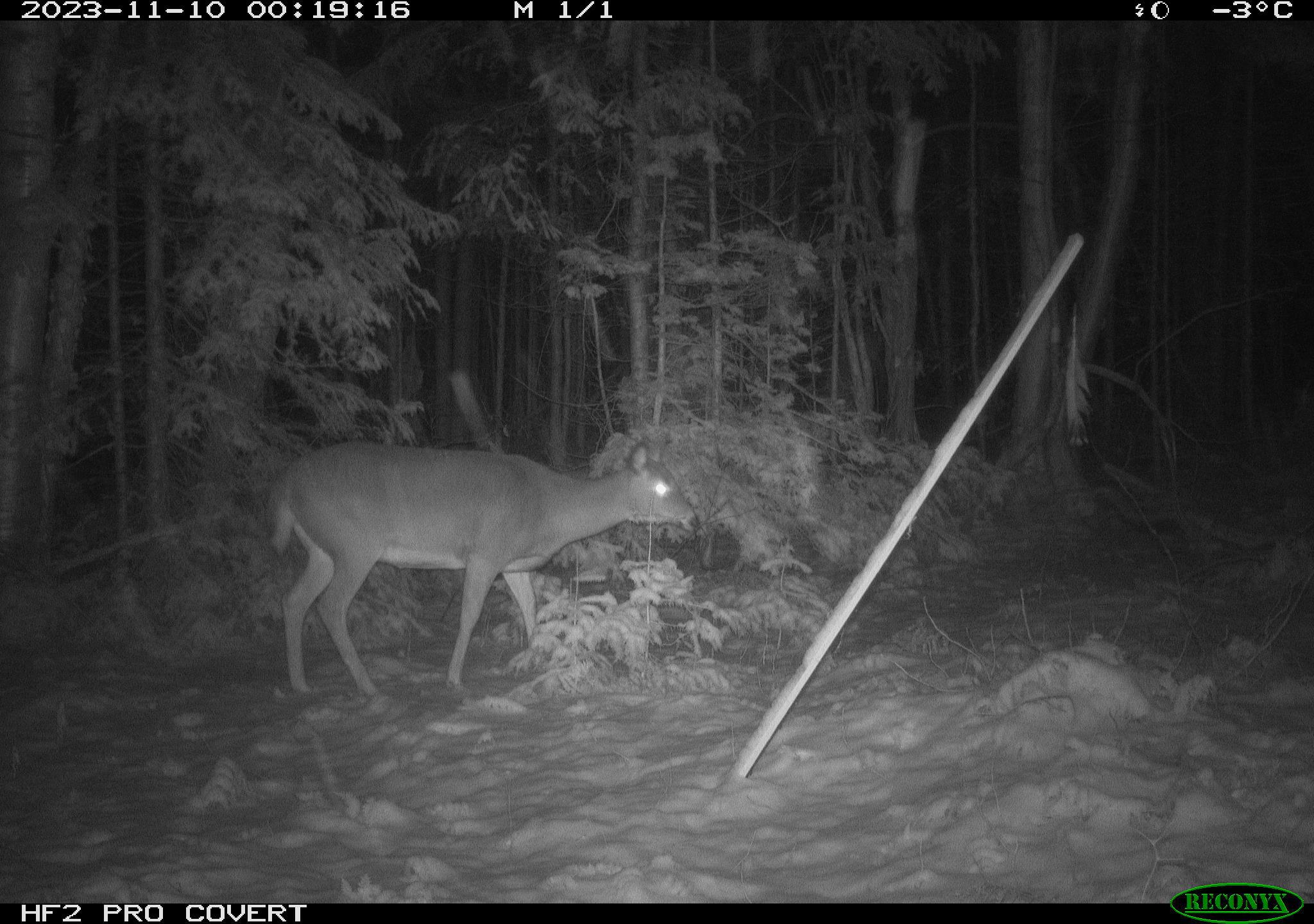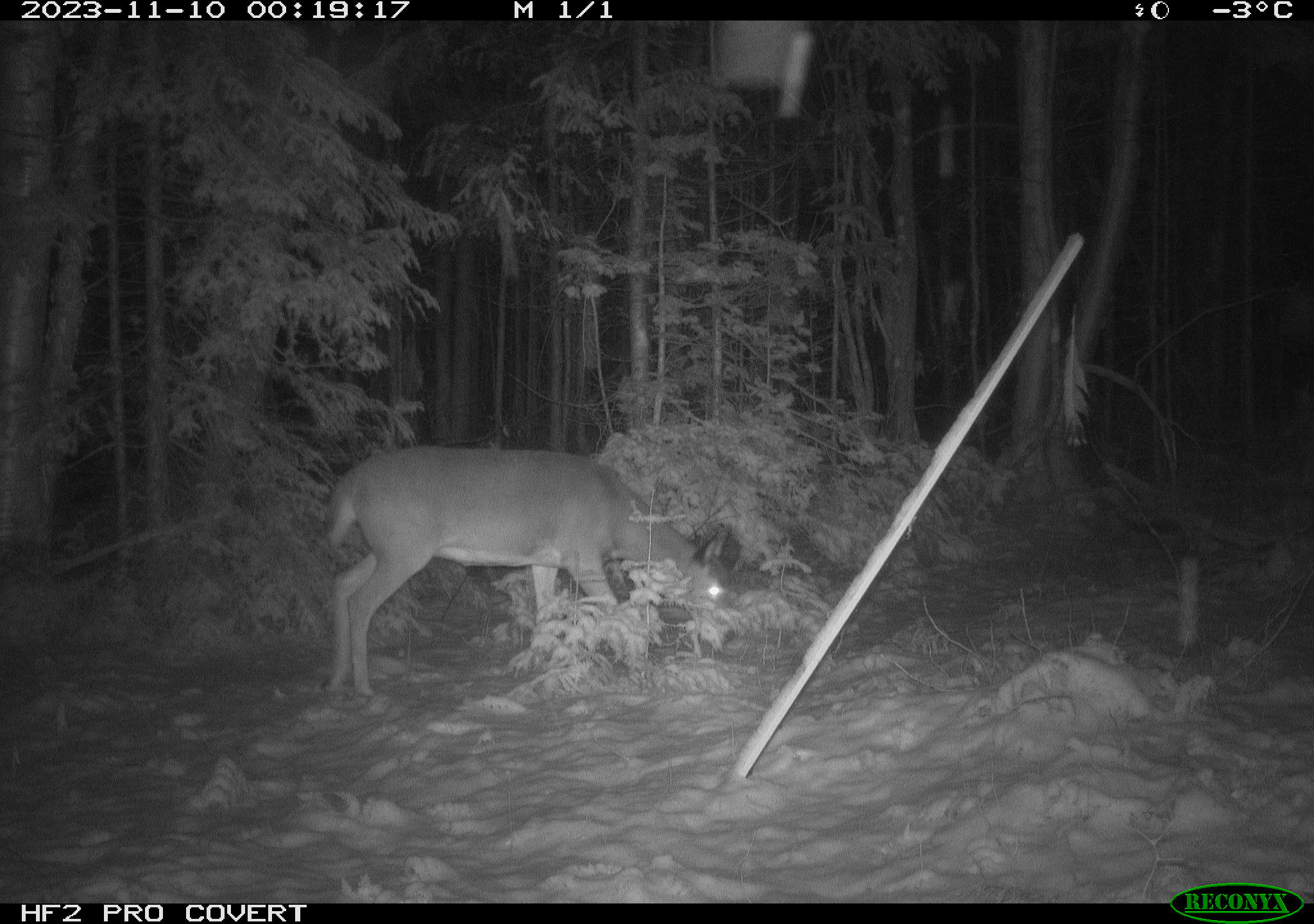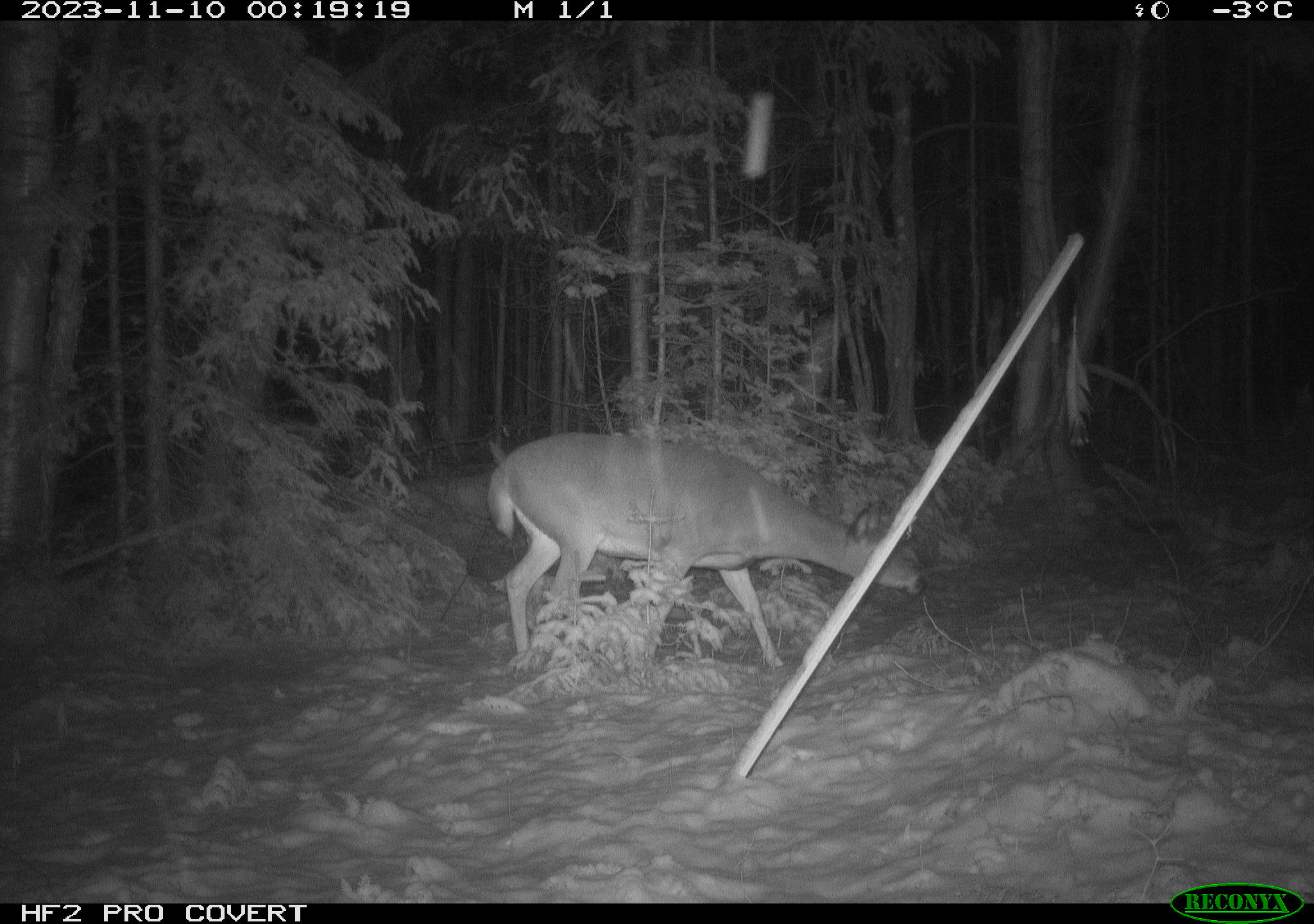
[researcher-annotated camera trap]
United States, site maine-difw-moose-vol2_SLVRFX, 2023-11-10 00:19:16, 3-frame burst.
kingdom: Animalia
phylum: Chordata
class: Mammalia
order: Artiodactyla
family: Cervidae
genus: Odocoileus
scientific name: Odocoileus virginianus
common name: white-tailed deer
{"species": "white-tailed deer (Odocoileus virginianus)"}